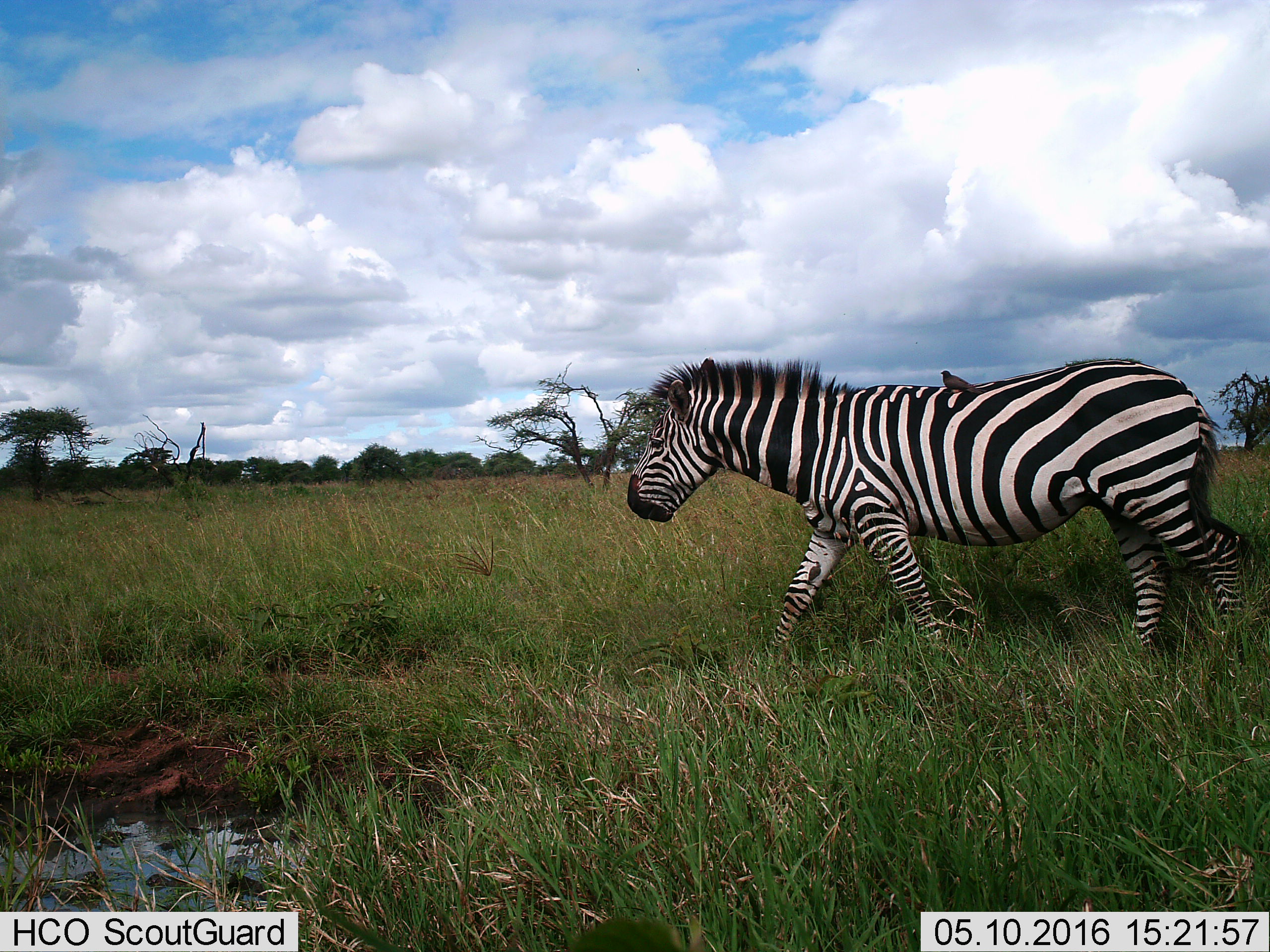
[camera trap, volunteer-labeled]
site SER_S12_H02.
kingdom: Animalia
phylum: Chordata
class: Aves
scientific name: Aves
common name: bird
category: birdother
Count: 1.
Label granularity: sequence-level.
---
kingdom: Animalia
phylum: Chordata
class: Mammalia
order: Perissodactyla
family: Equidae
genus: Equus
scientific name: Equus quagga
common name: plains zebra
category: zebraplains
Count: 1.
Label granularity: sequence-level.